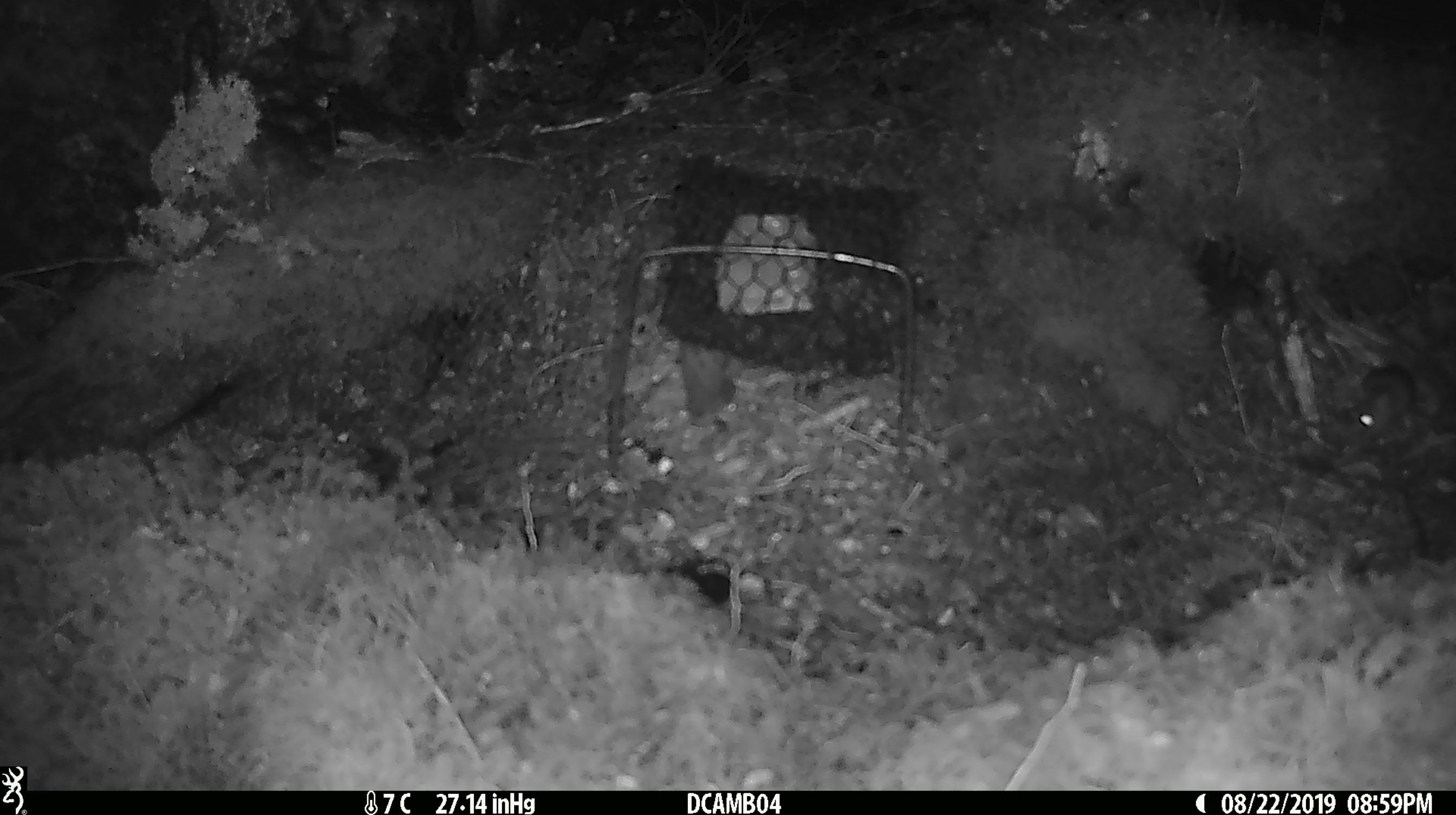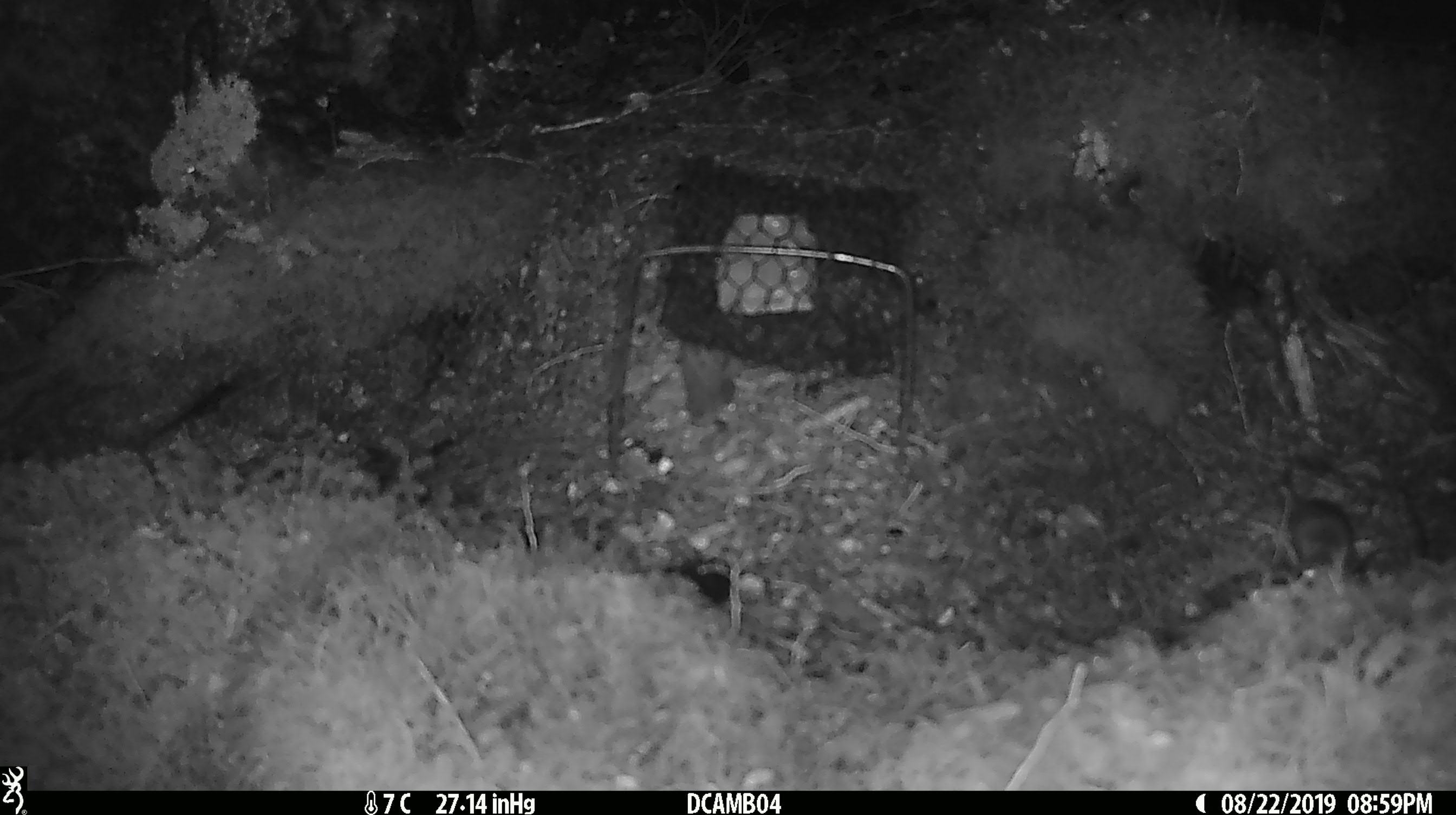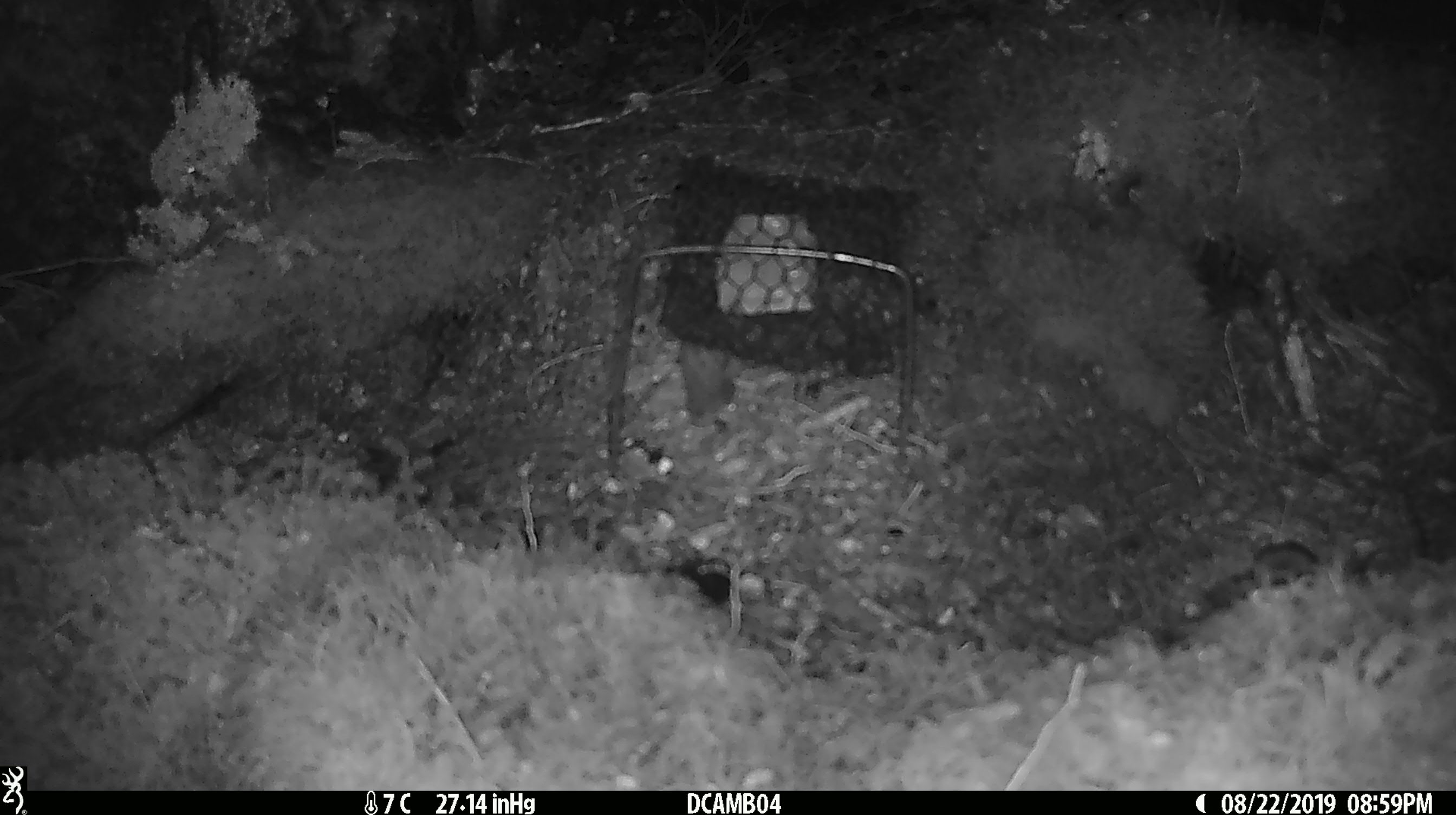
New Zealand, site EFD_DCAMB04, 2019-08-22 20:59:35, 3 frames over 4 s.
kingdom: Animalia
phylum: Chordata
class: Mammalia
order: Rodentia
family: Muridae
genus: Mus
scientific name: Mus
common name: mouse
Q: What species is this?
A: Mouse (Mus).